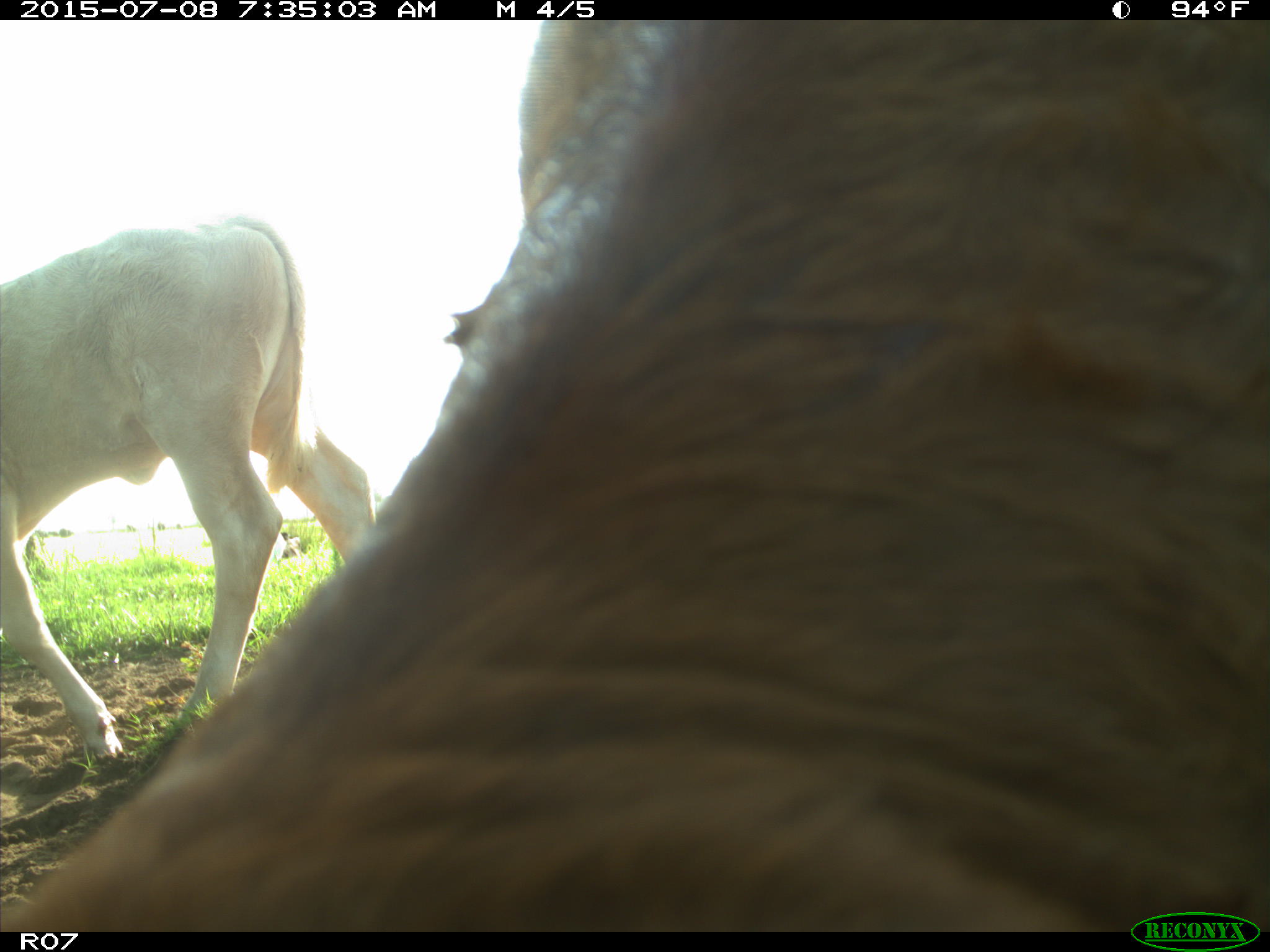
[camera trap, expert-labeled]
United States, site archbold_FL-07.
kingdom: Animalia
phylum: Chordata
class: Mammalia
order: Artiodactyla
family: Bovidae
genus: Bos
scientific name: Bos taurus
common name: domestic cow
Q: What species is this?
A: Bos taurus (domestic cow).